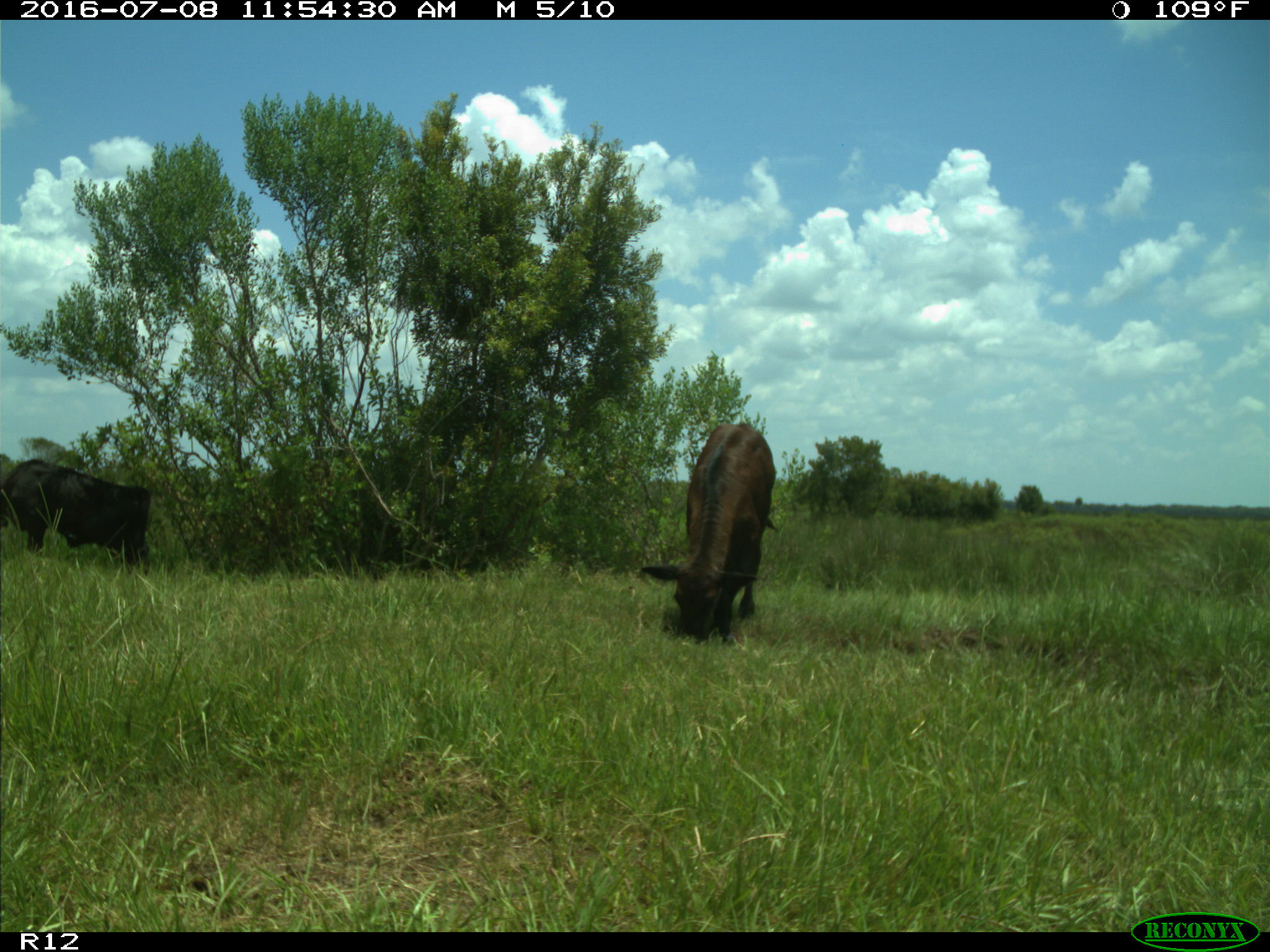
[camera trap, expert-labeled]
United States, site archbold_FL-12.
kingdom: Animalia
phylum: Chordata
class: Mammalia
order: Artiodactyla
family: Bovidae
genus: Bos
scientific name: Bos taurus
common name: domestic cow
Bos taurus (domestic cow).